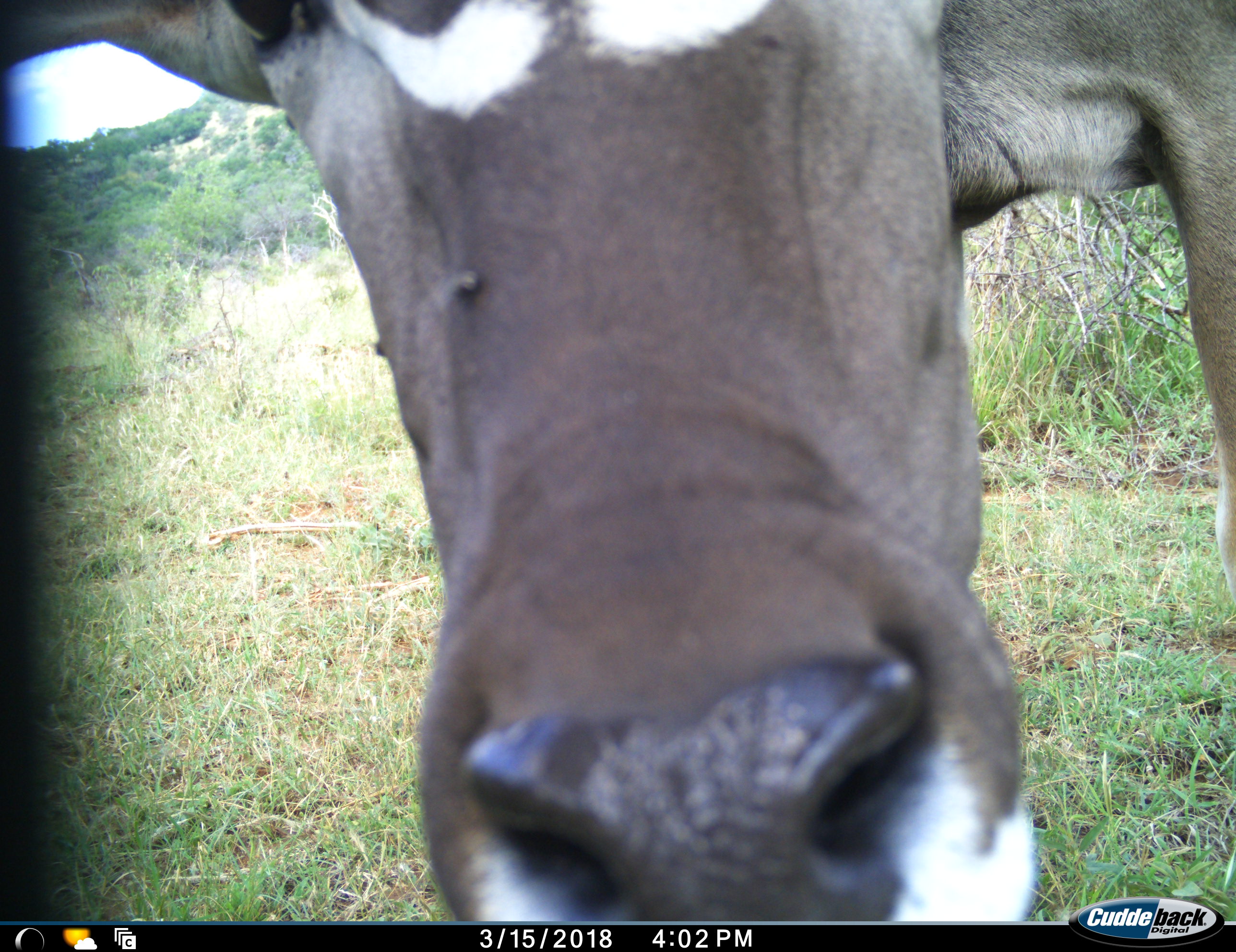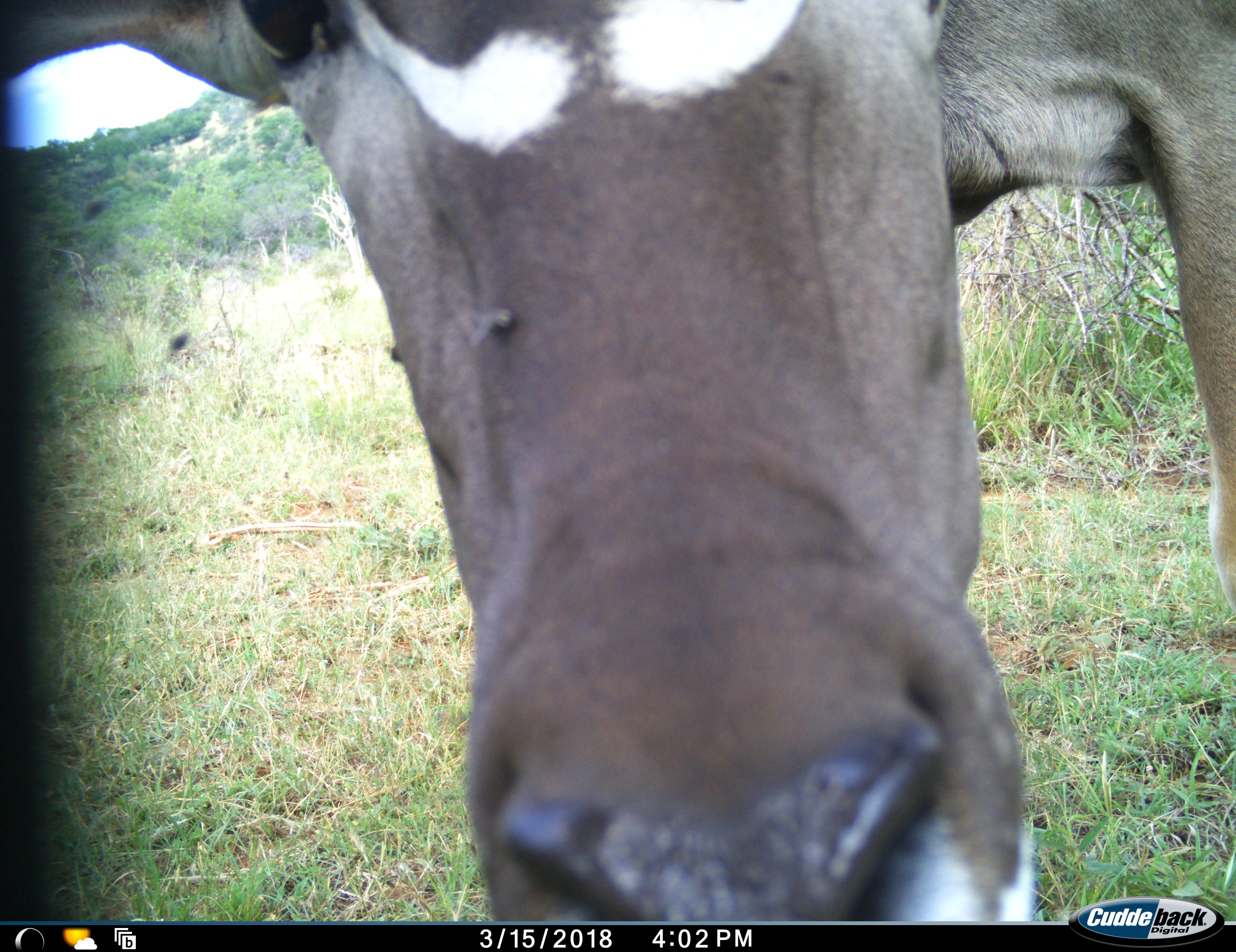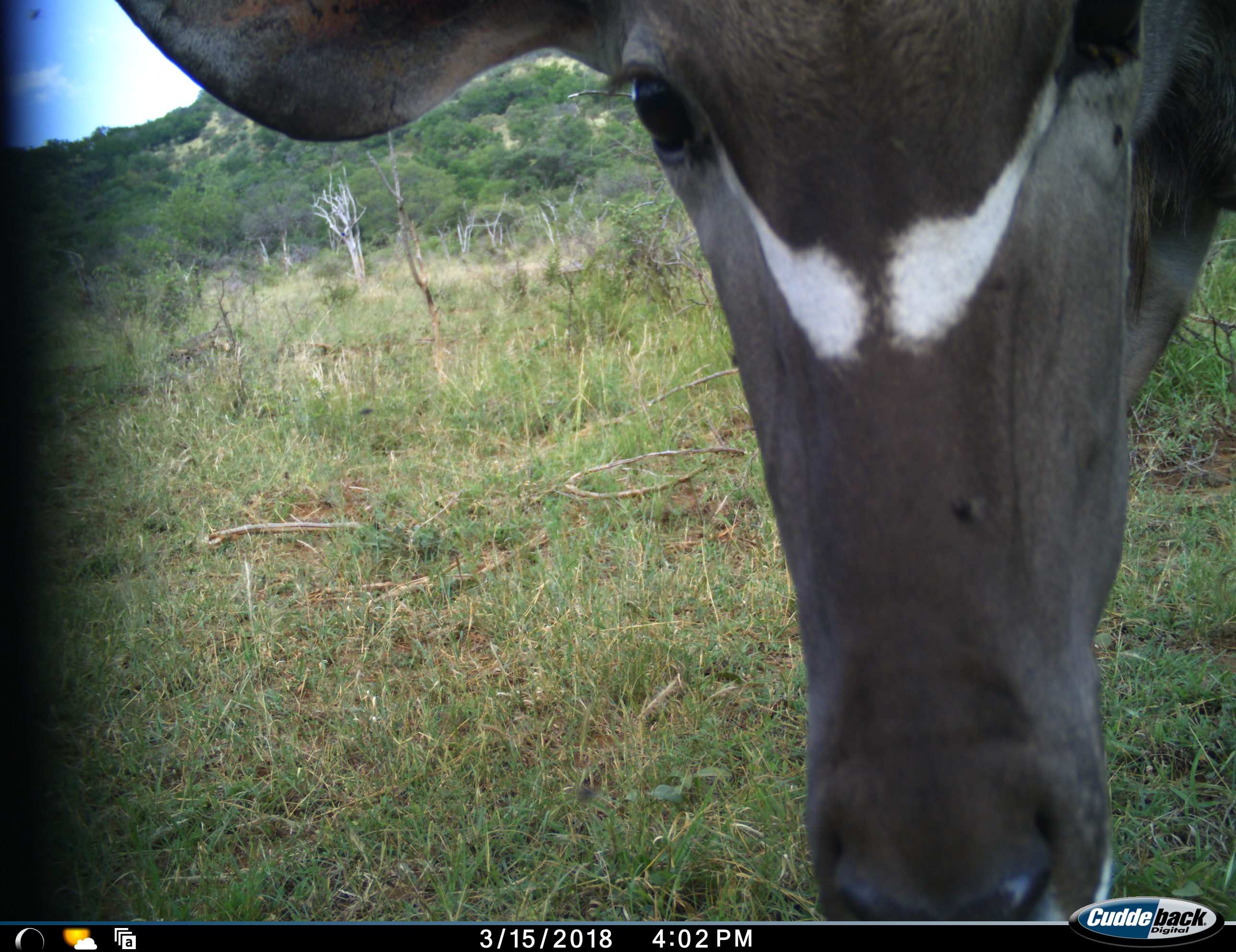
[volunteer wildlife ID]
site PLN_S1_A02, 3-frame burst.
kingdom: Animalia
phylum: Chordata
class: Mammalia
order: Artiodactyla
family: Bovidae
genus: Tragelaphus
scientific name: Tragelaphus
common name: kudu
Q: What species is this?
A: Kudu (Tragelaphus).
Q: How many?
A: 1.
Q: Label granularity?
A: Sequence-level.